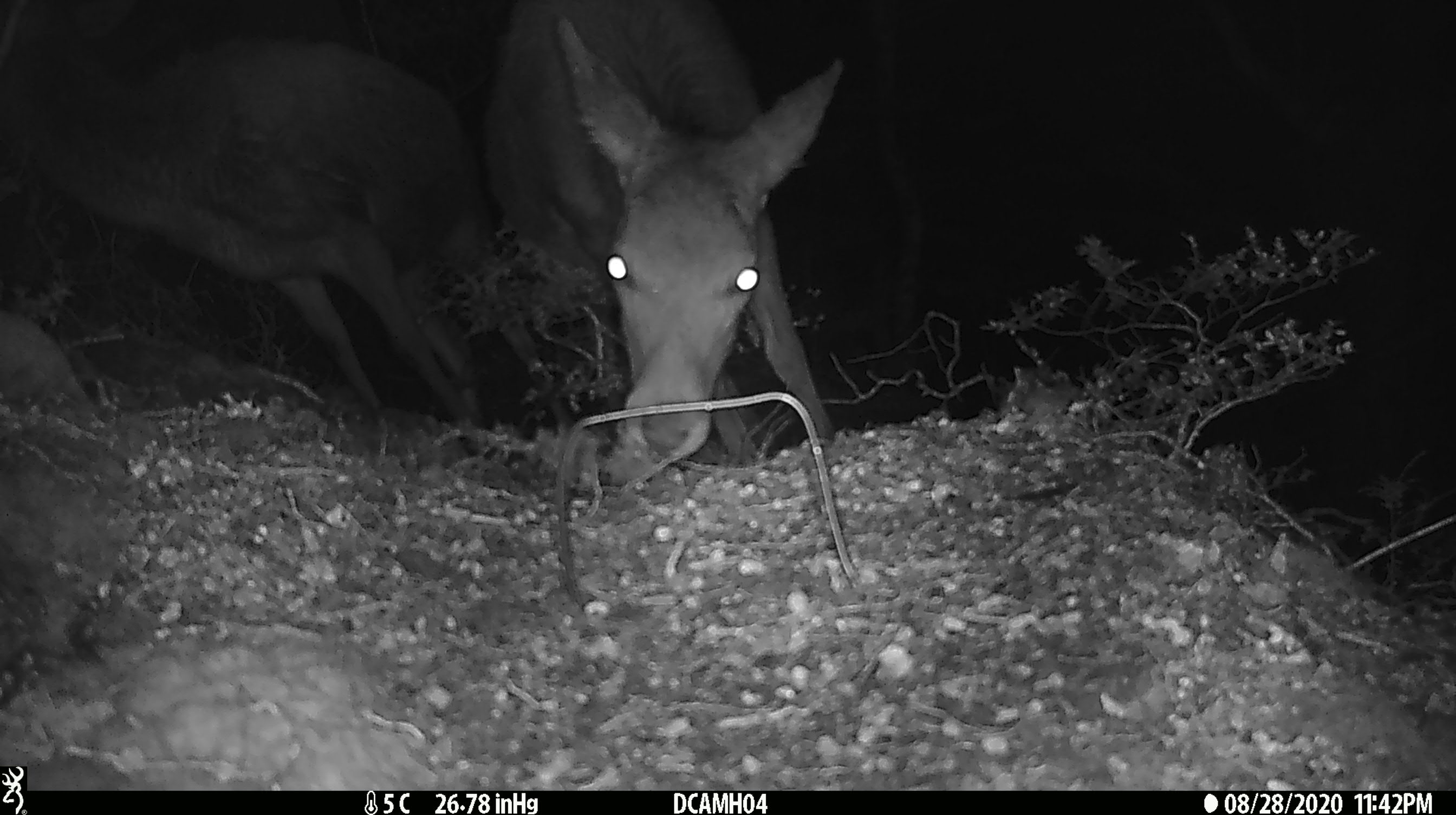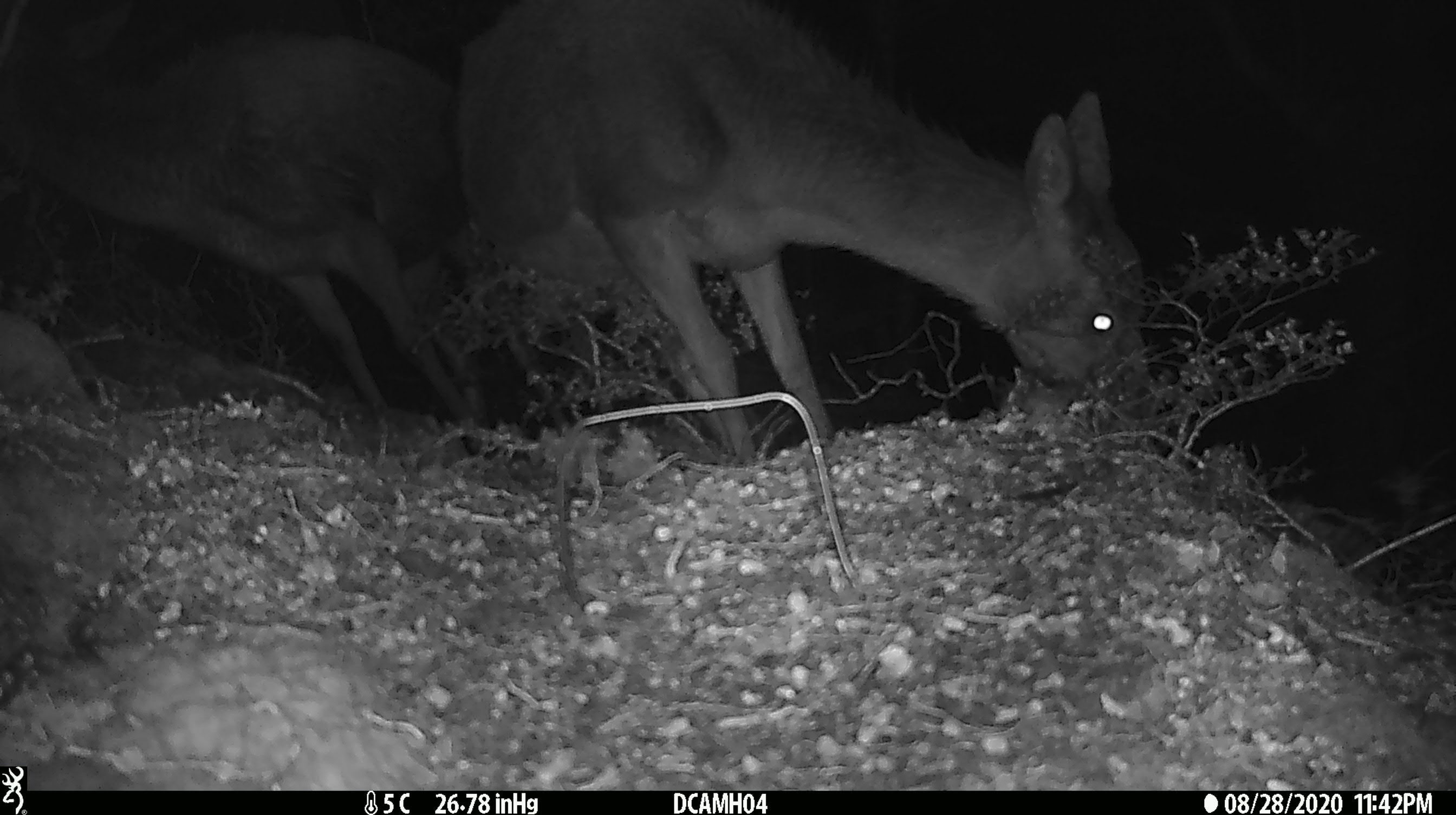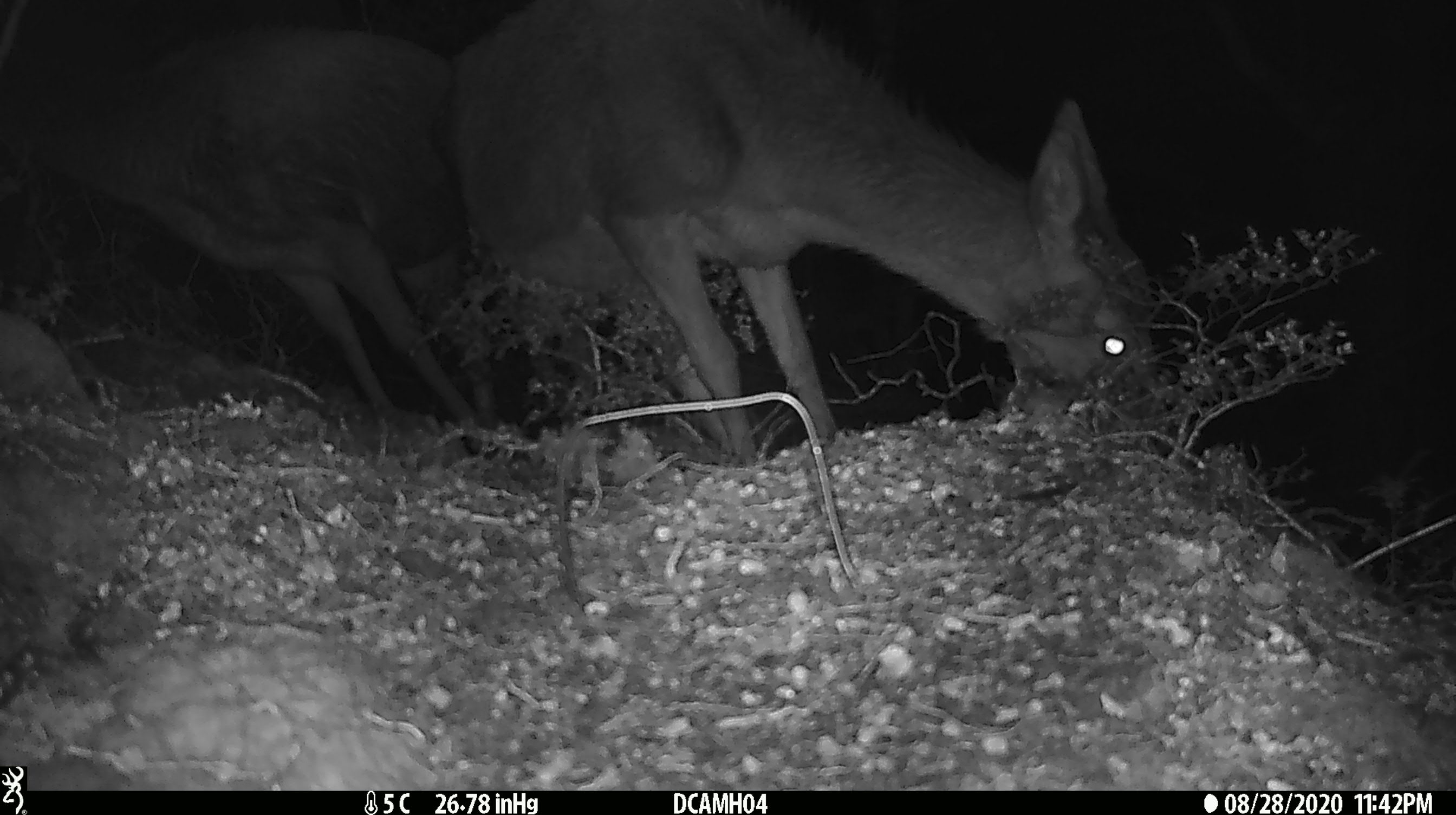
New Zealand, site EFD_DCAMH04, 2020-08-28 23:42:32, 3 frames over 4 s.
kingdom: Animalia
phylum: Chordata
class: Mammalia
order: Artiodactyla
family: Cervidae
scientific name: Cervidae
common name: deer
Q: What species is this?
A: Deer (Cervidae).